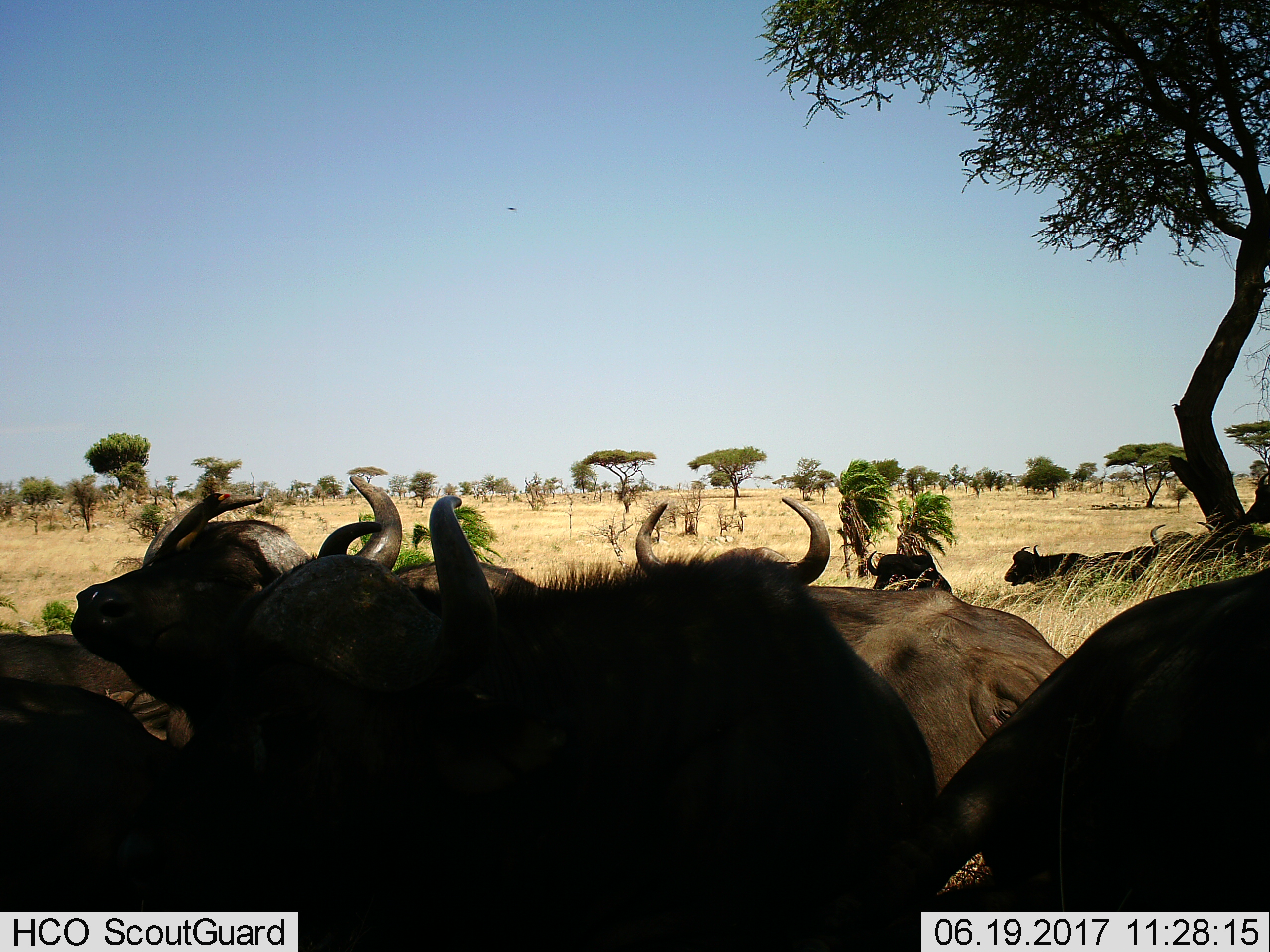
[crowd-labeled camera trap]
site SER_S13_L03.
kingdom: Animalia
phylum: Chordata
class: Mammalia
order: Artiodactyla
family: Bovidae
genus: Syncerus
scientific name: Syncerus caffer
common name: african buffalo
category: buffalo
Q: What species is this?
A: Buffalo (african buffalo) (Syncerus caffer).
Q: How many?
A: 10.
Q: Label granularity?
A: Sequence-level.